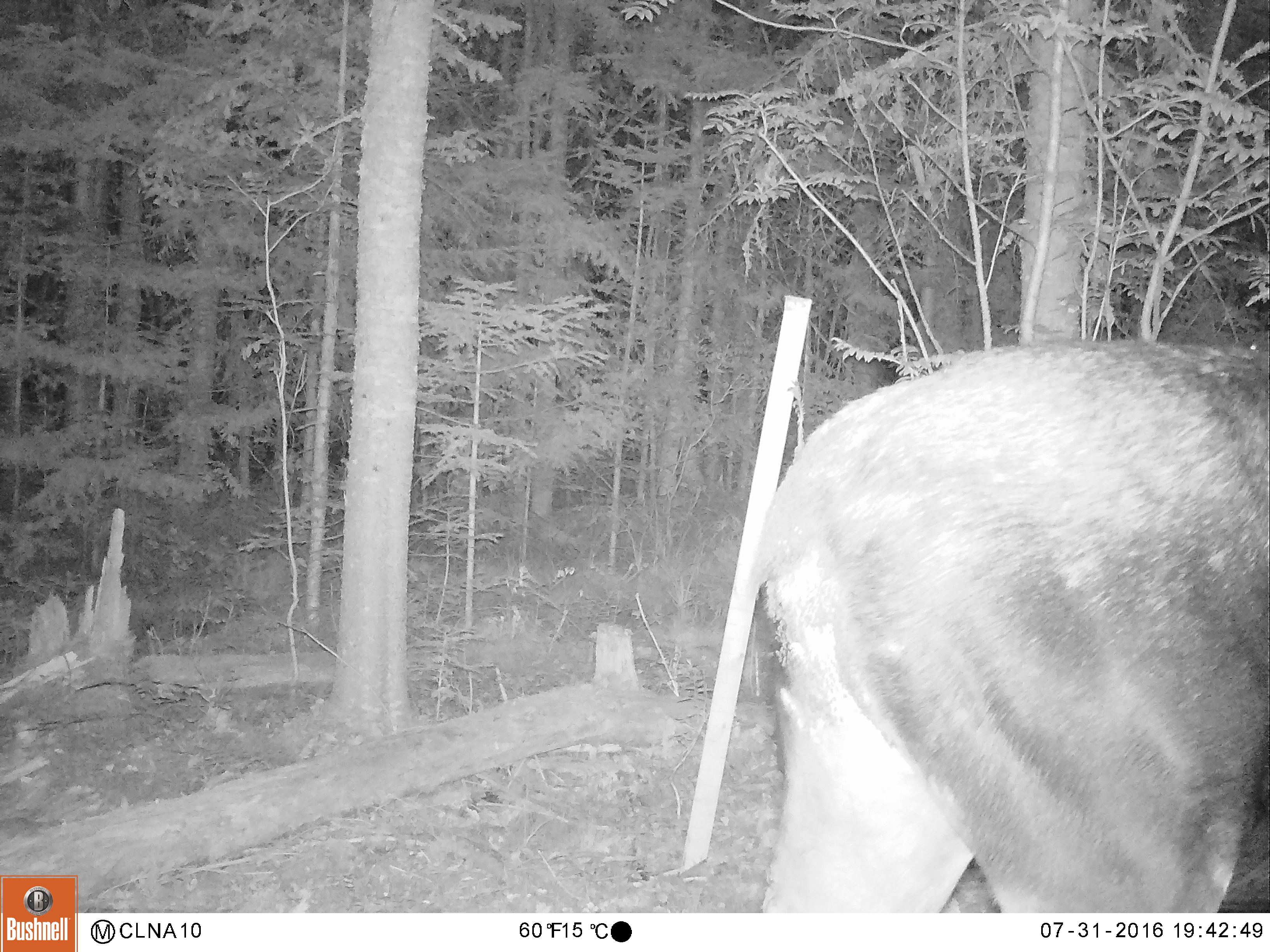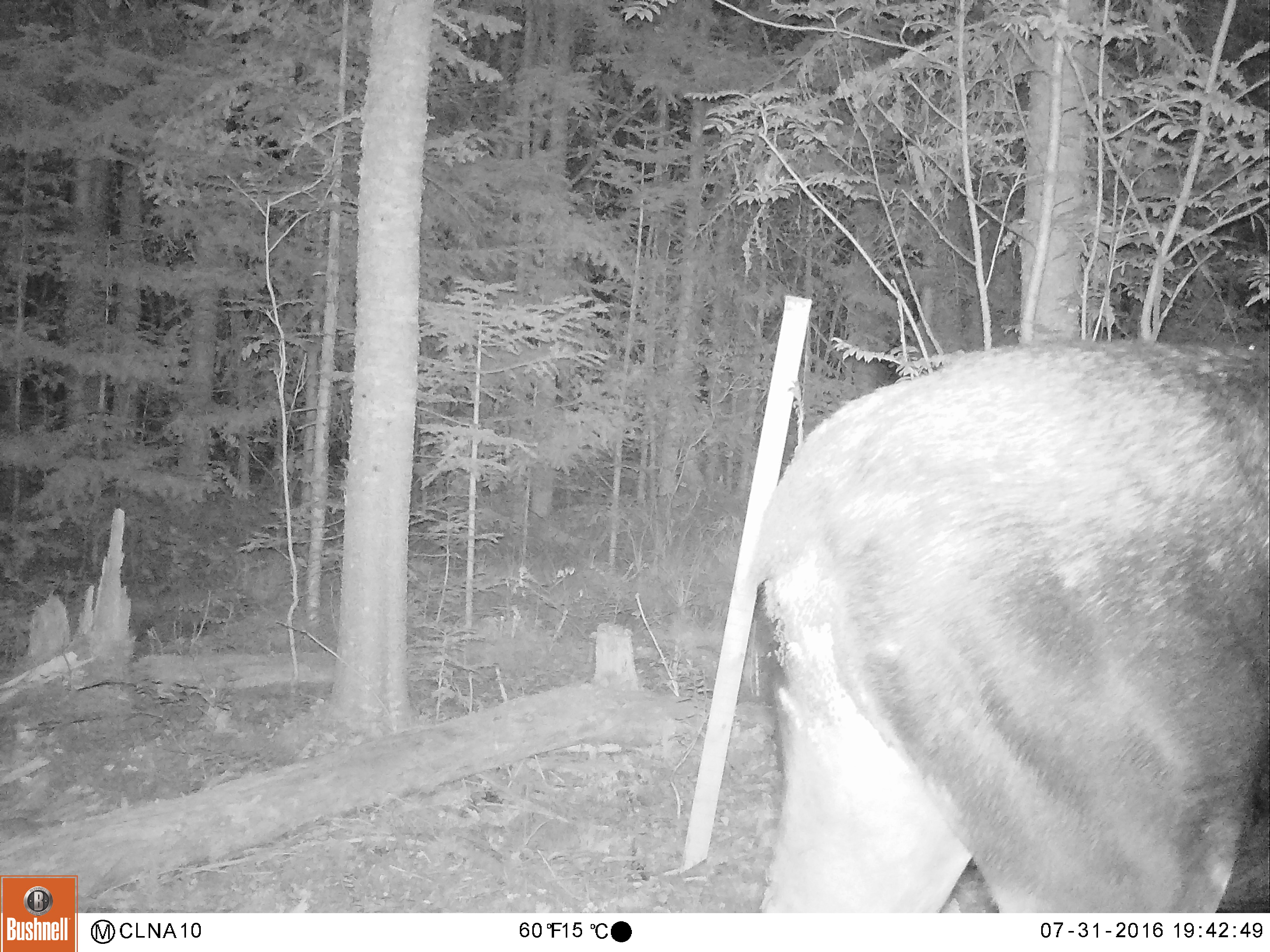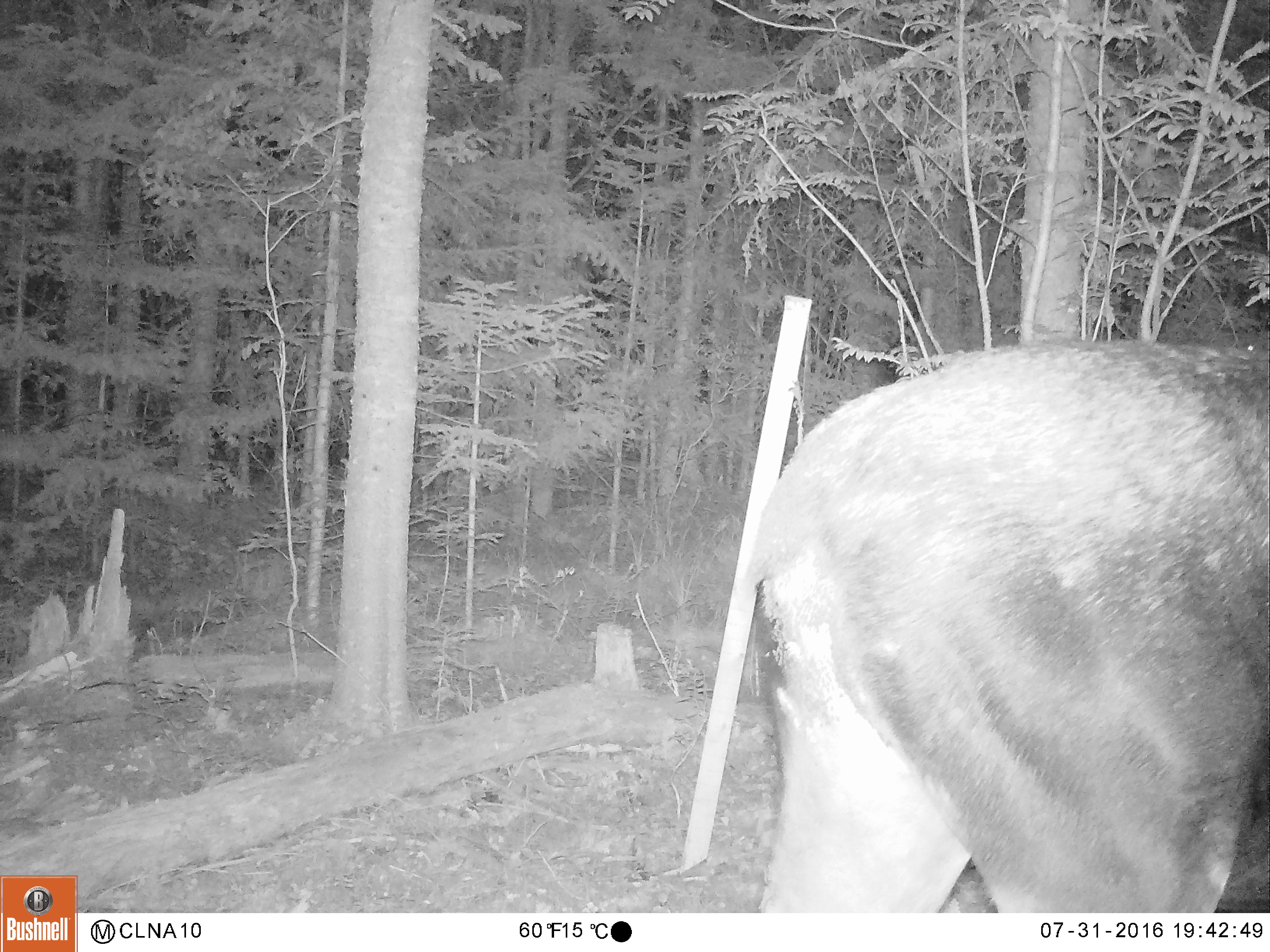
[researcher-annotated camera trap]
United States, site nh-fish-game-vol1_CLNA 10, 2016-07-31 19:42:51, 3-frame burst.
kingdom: Animalia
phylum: Chordata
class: Mammalia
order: Artiodactyla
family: Cervidae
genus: Alces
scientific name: Alces alces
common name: moose